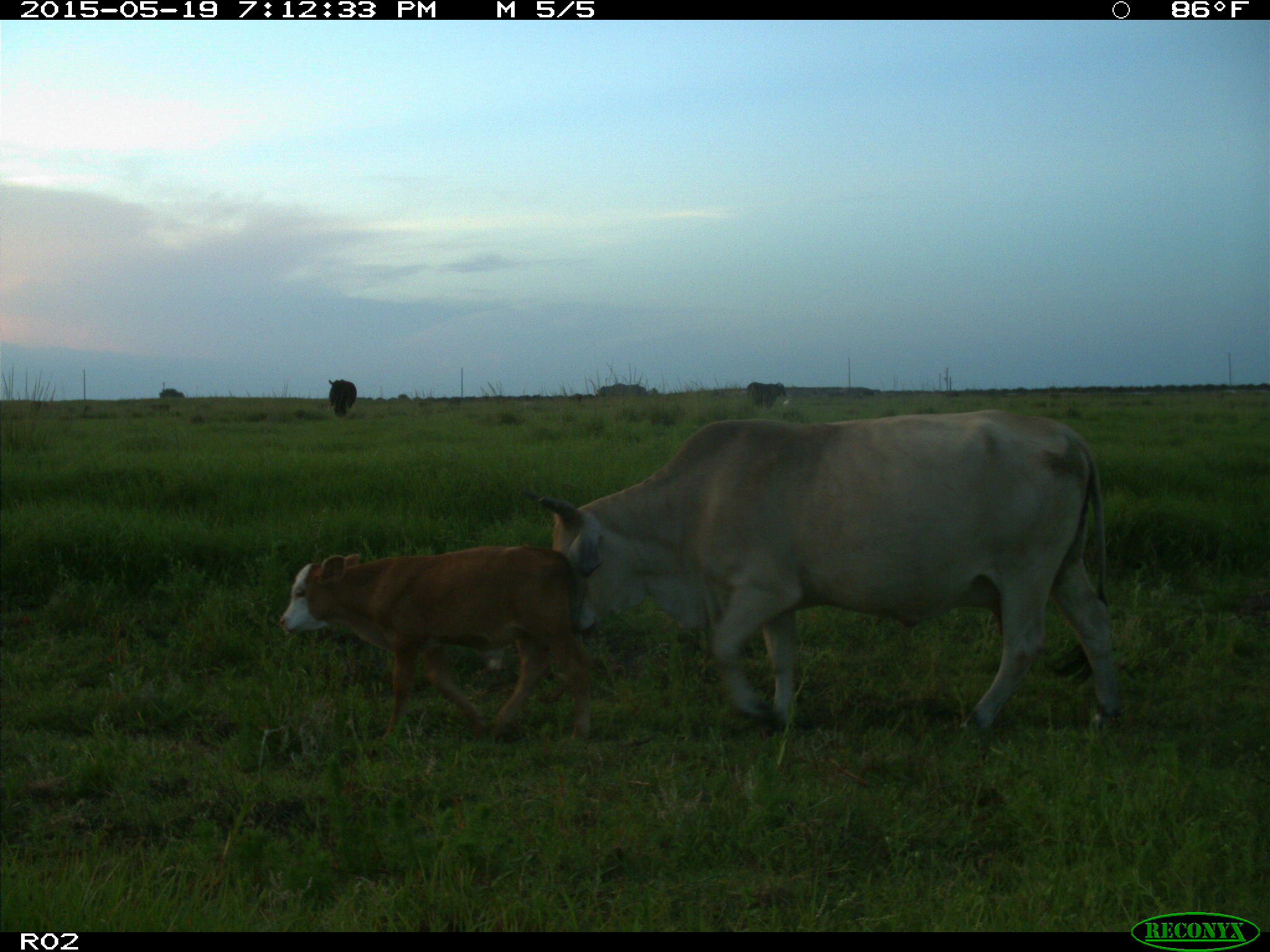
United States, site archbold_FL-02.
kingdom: Animalia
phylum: Chordata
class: Mammalia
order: Artiodactyla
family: Bovidae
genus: Bos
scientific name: Bos taurus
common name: domestic cow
Bos taurus (domestic cow).